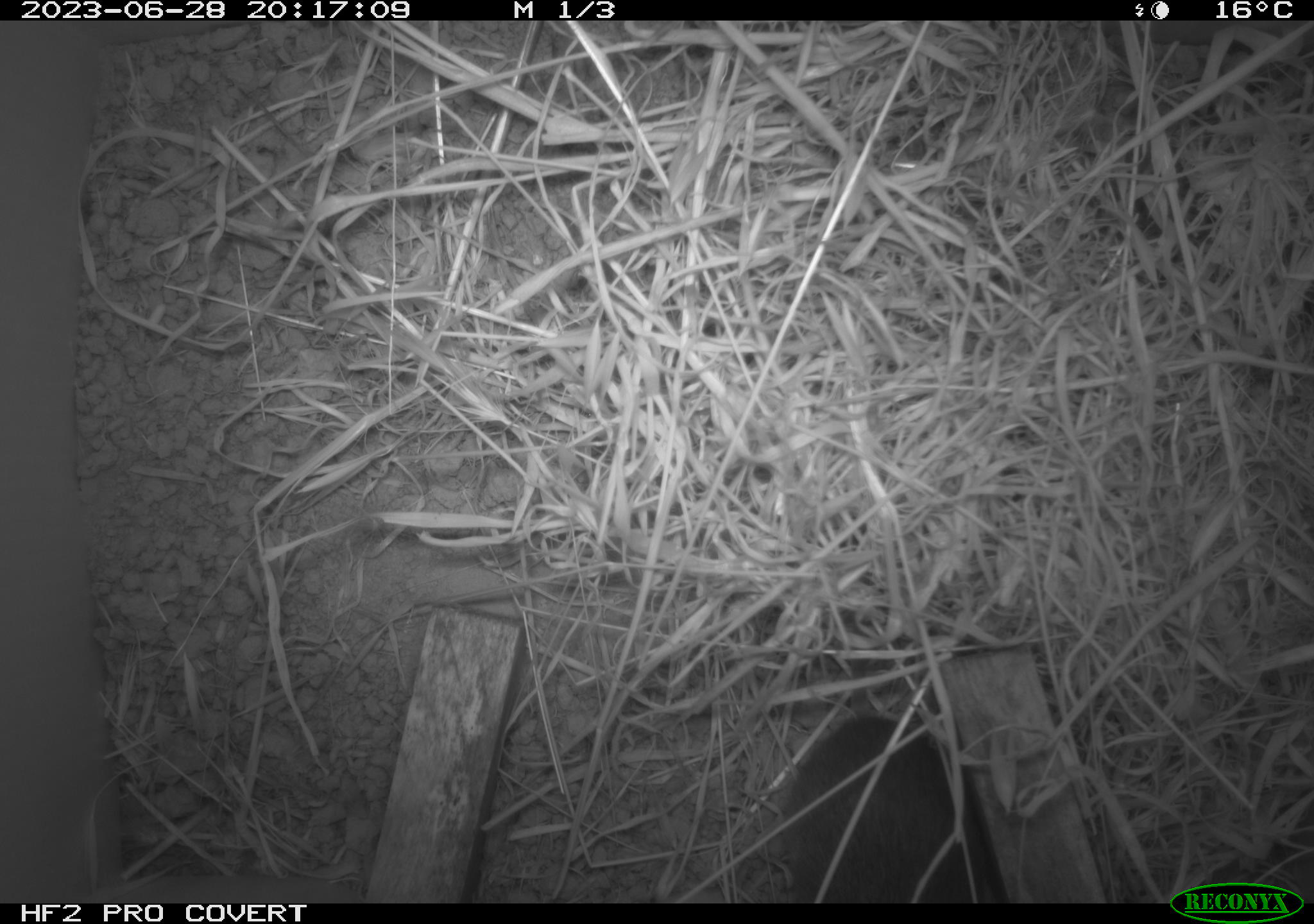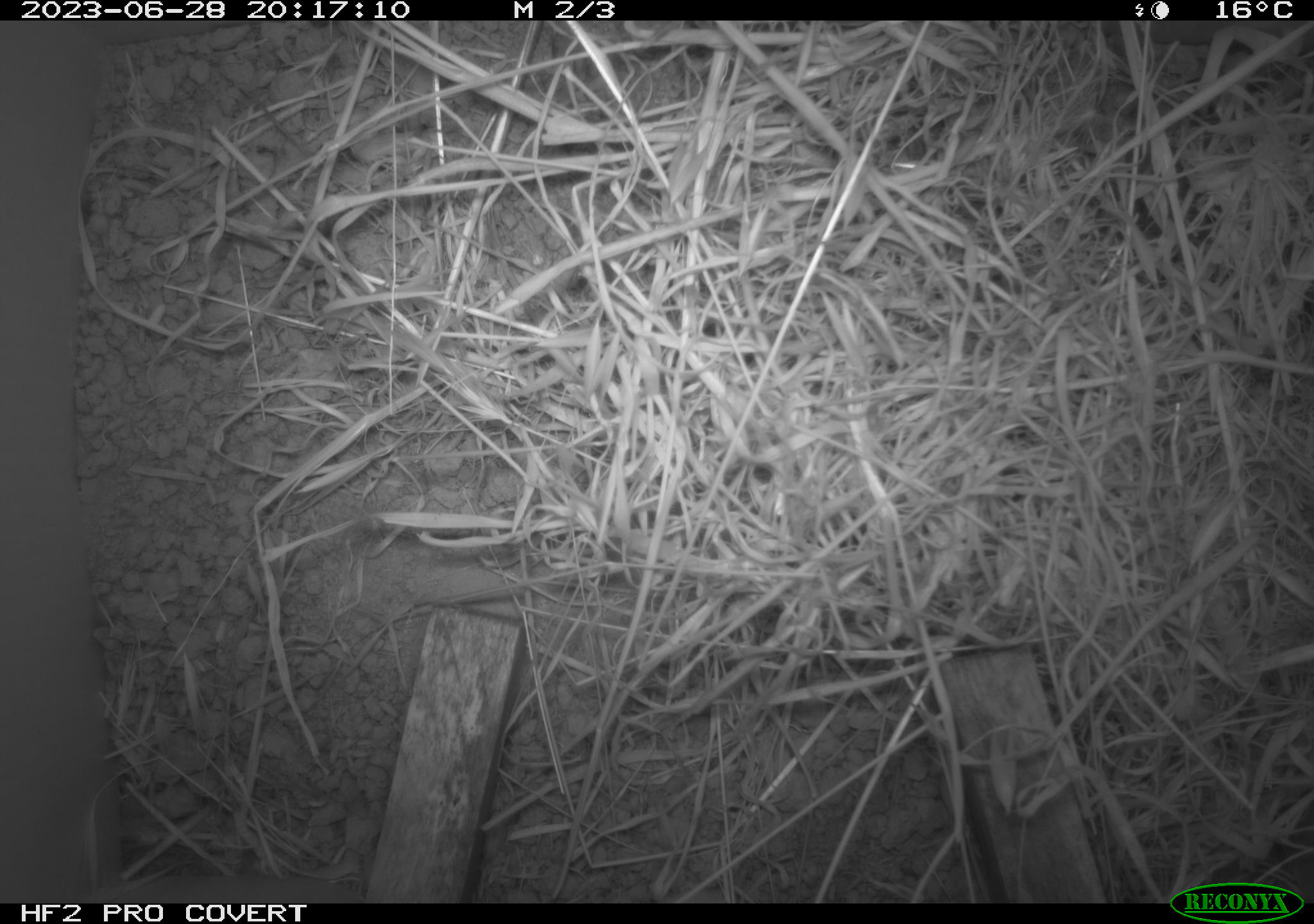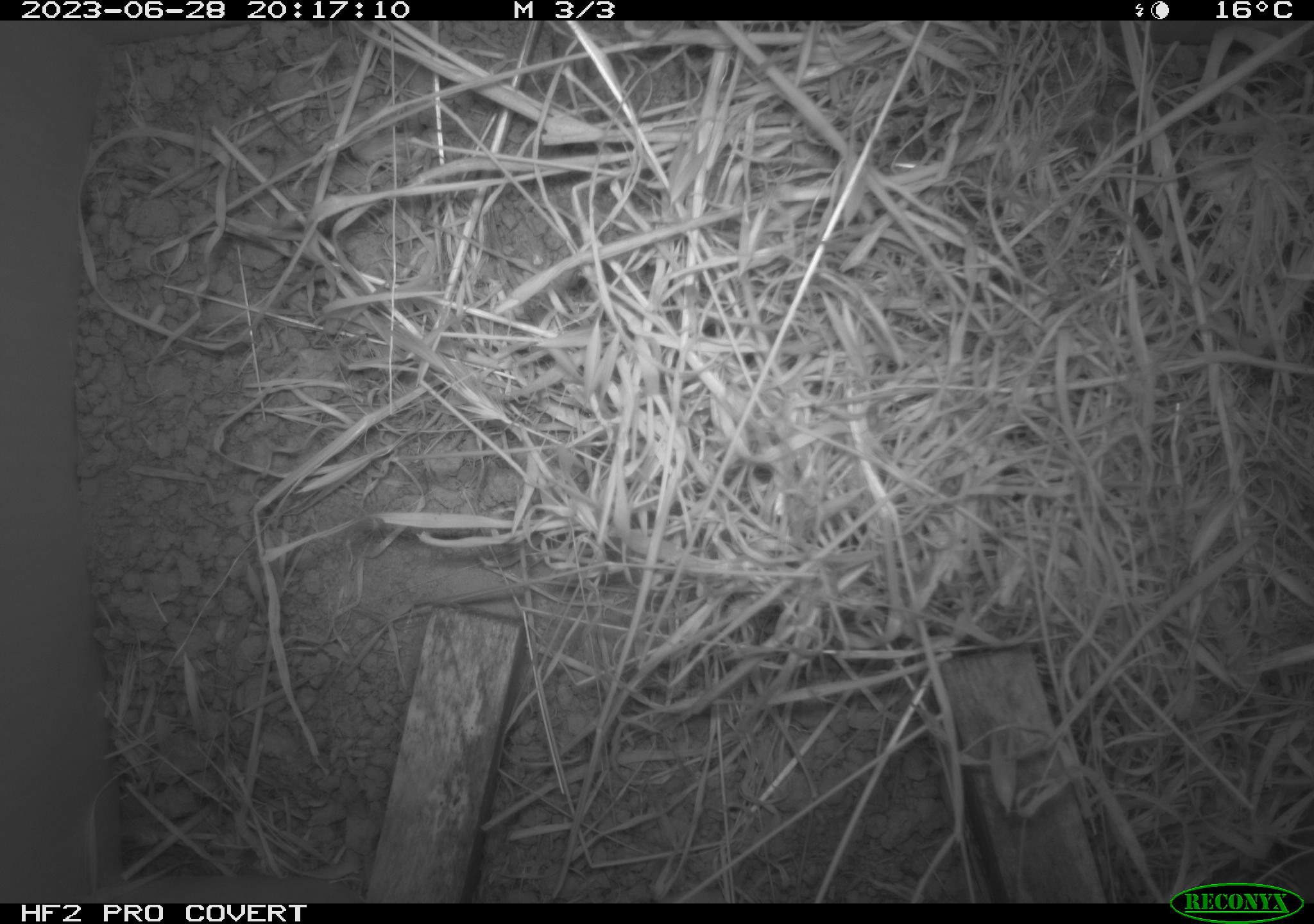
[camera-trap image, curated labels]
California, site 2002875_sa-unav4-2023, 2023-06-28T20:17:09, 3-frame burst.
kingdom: Animalia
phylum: Chordata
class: Mammalia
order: Rodentia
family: Cricetidae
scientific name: Arvicolinae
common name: voles, lemmings, and muskrats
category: arvicolinae subfamily